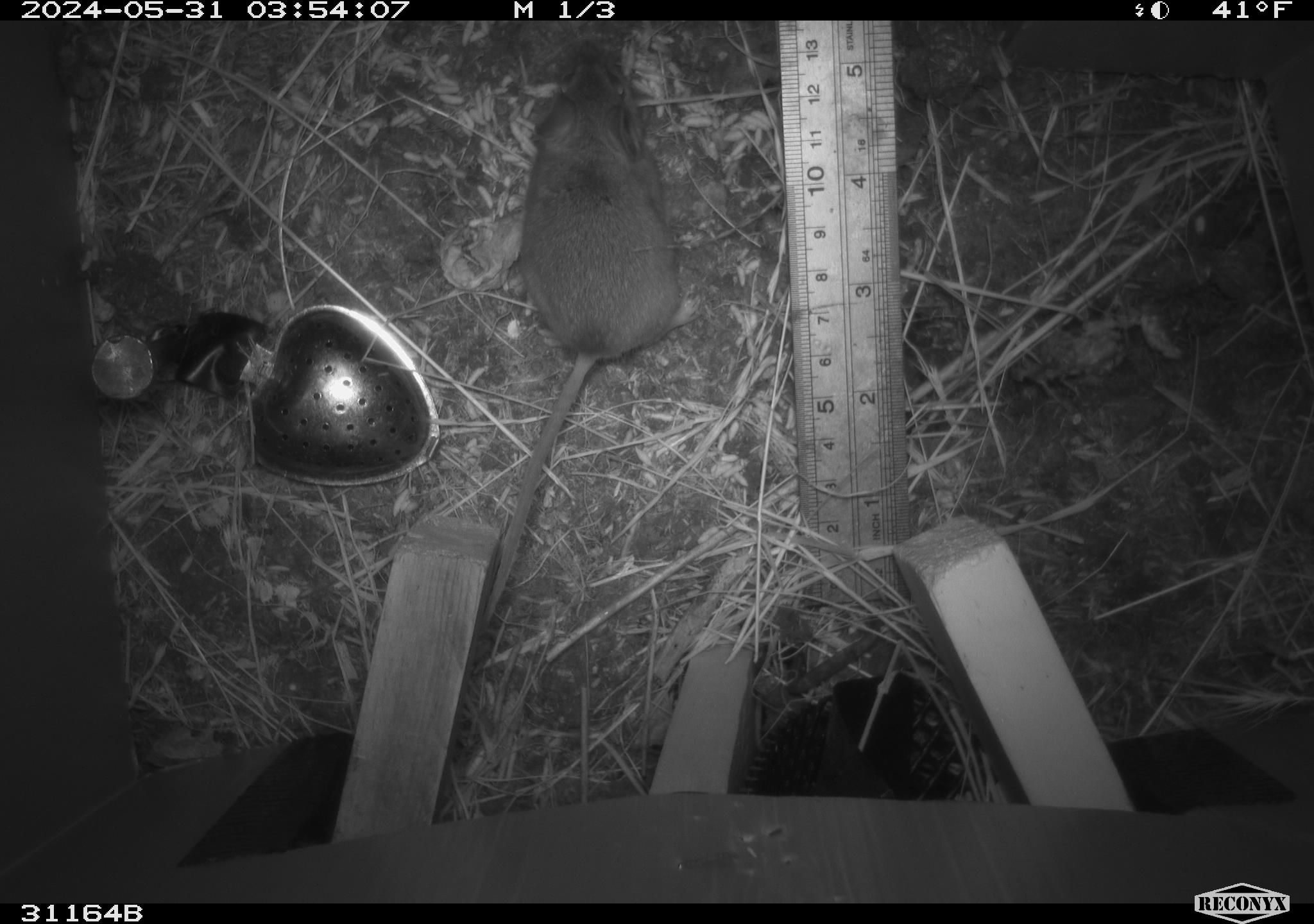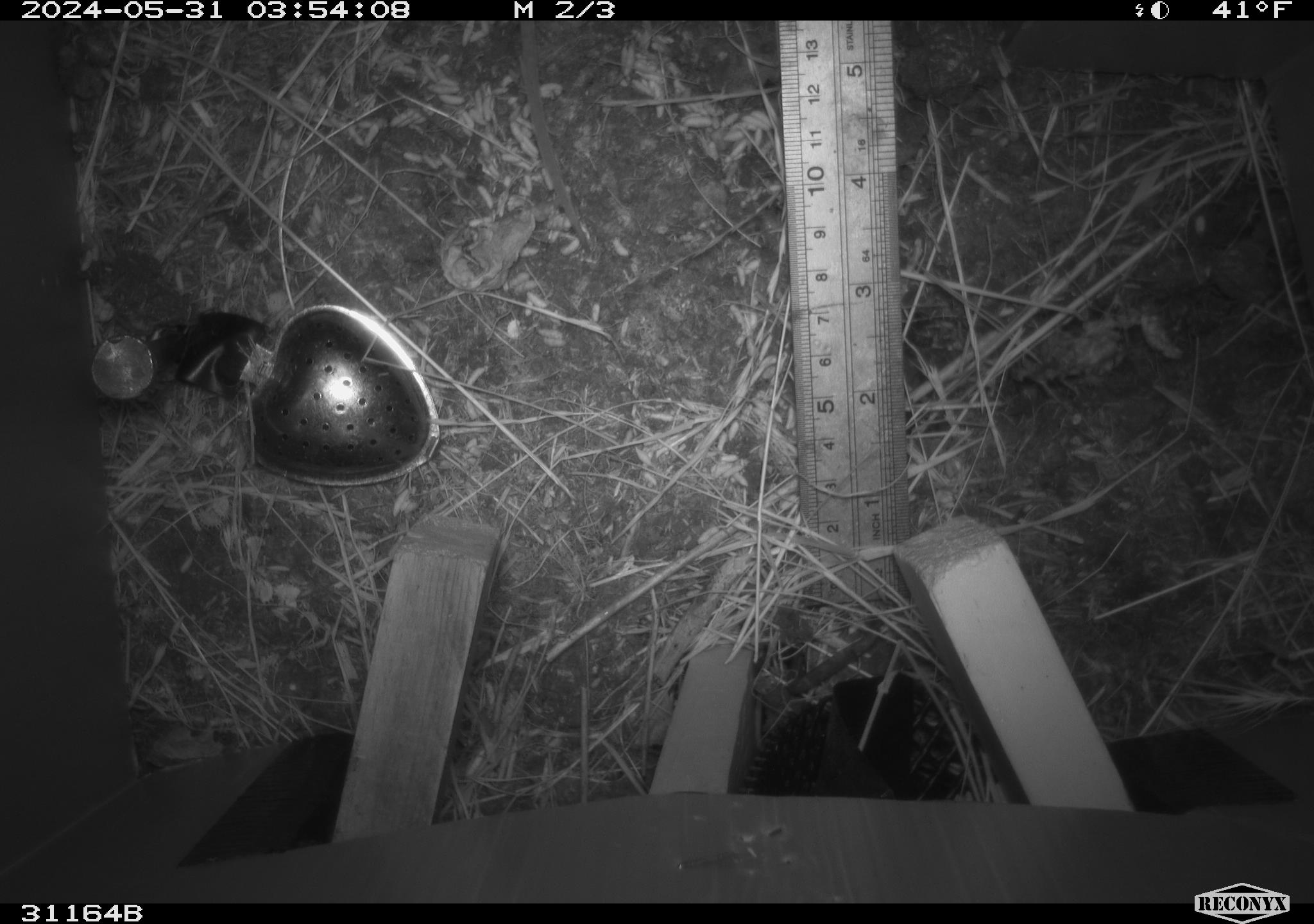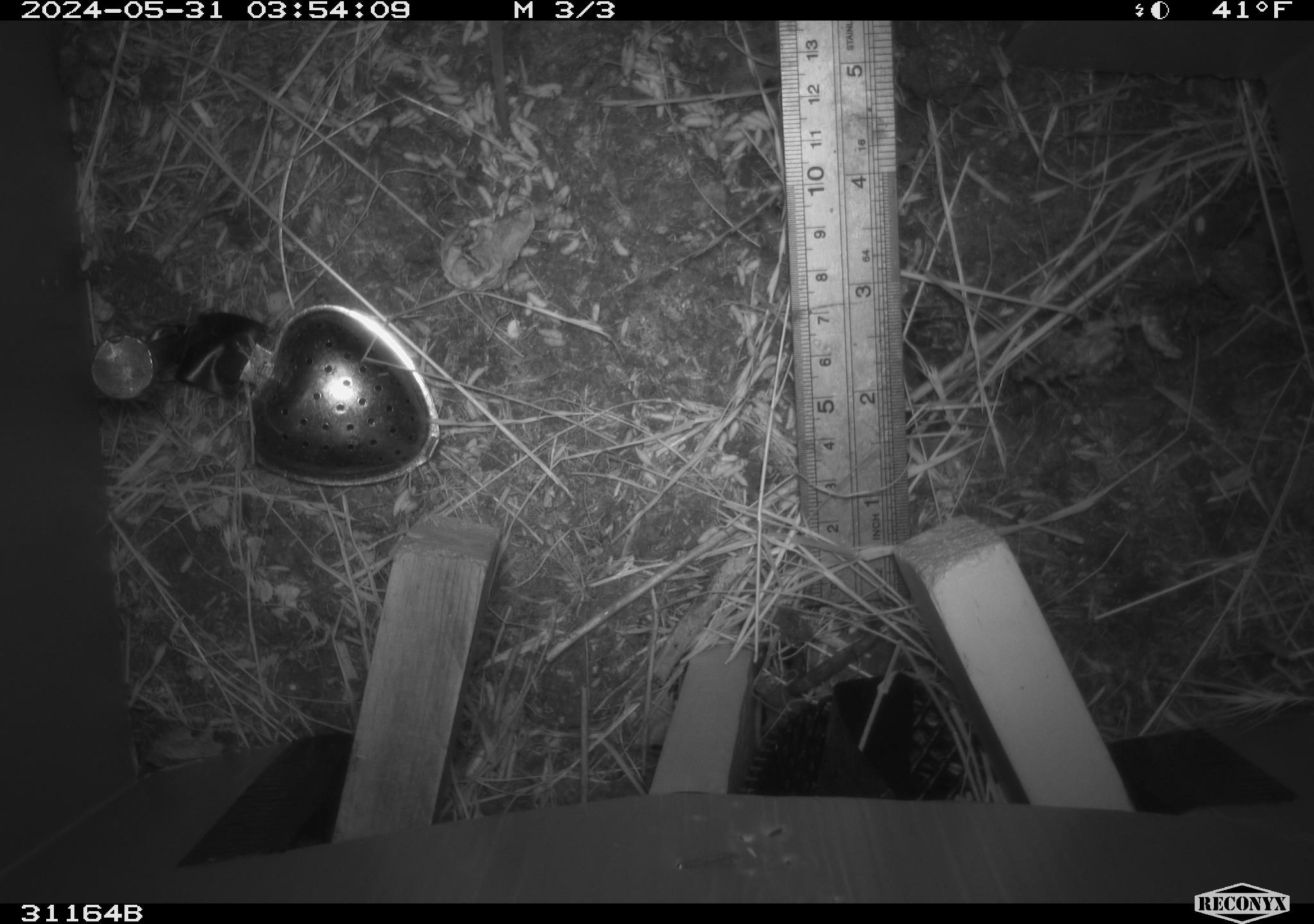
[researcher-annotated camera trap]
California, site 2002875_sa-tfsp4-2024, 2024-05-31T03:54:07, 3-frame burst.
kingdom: Animalia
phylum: Chordata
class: Mammalia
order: Rodentia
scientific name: Rodentia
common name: rodent